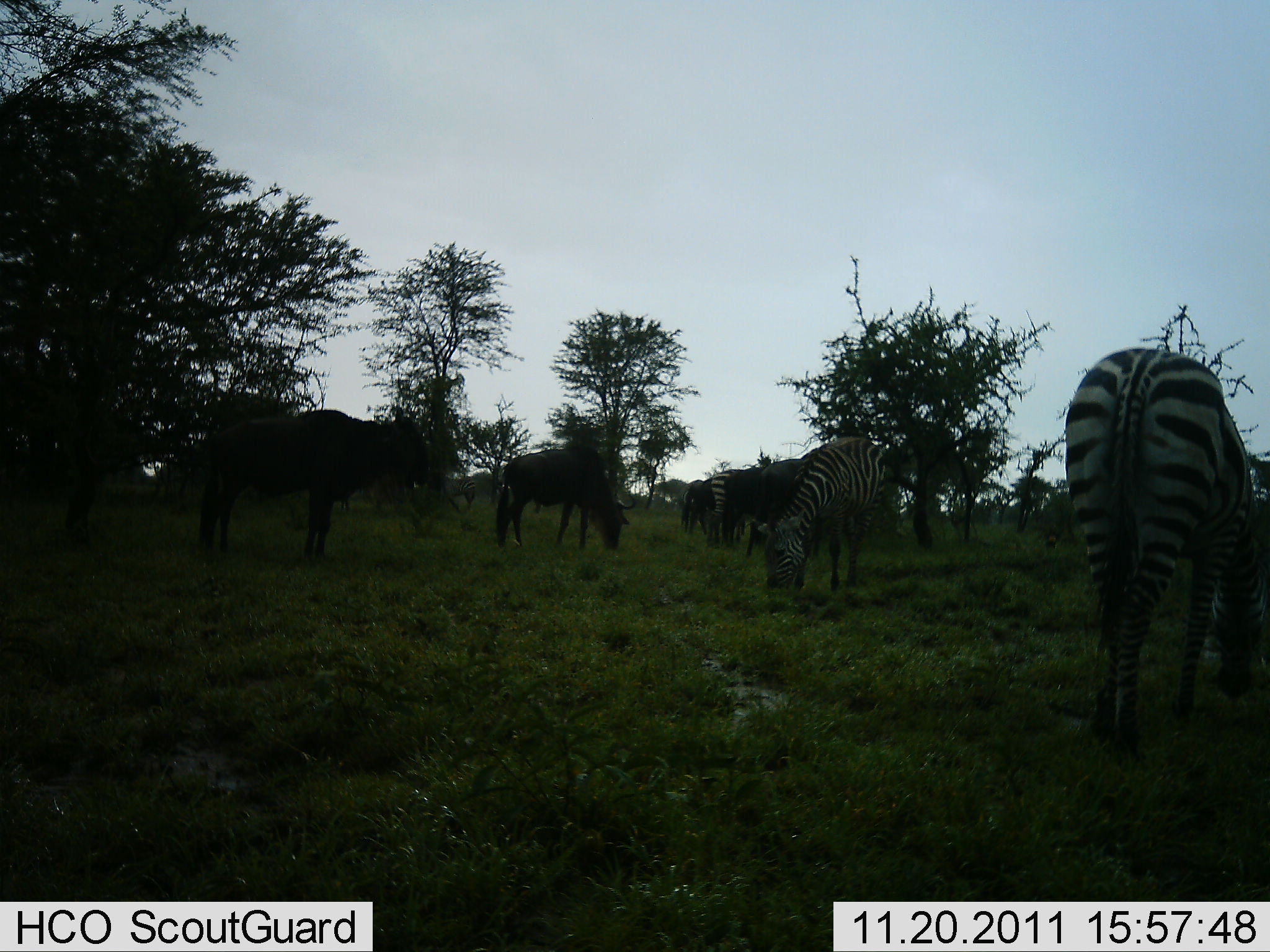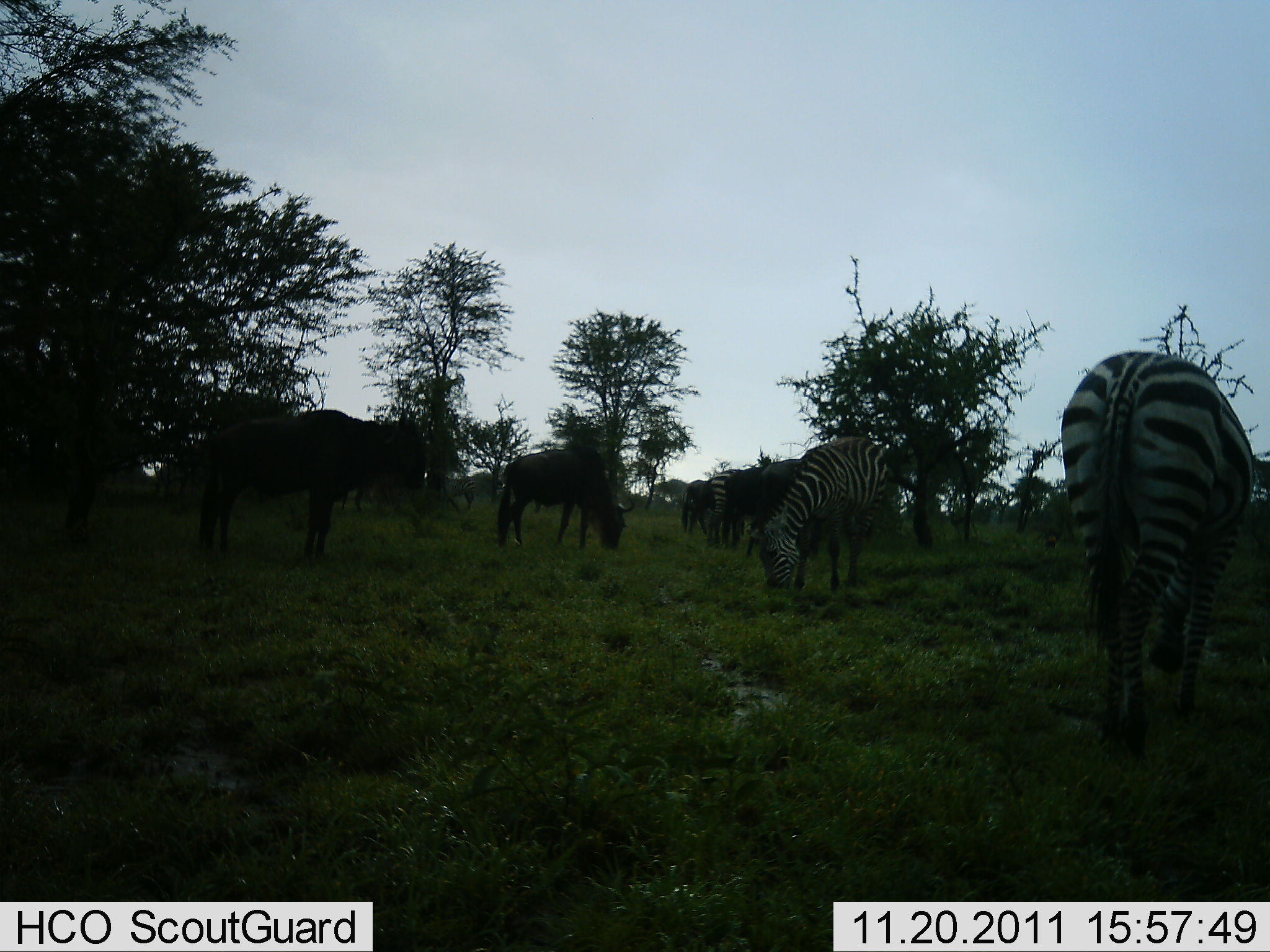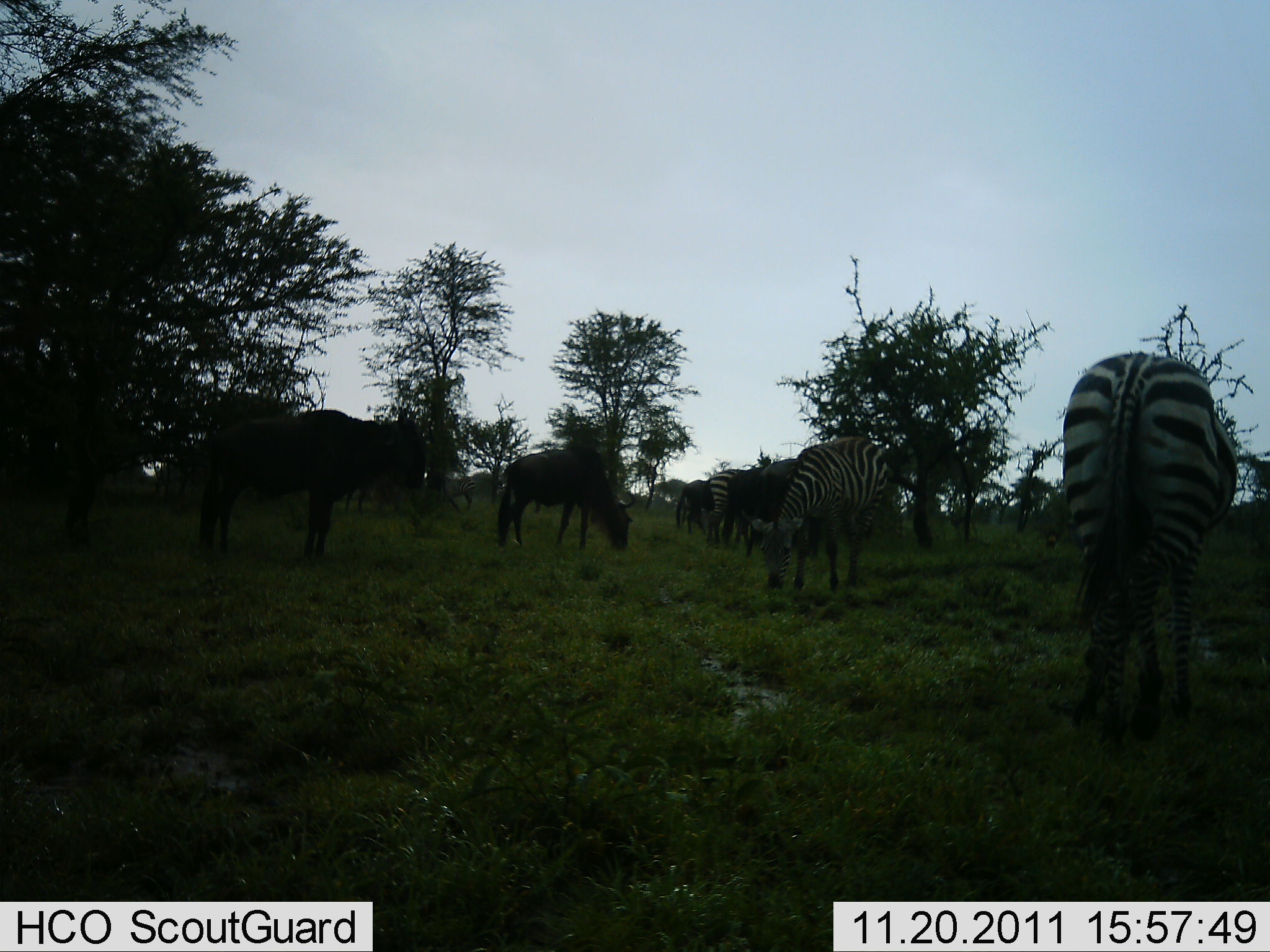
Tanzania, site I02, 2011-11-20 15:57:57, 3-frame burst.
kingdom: Animalia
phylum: Chordata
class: Mammalia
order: Artiodactyla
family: Bovidae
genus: Connochaetes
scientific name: Connochaetes taurinus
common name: blue wildebeest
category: wildebeest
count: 4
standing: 60%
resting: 0%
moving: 20%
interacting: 0%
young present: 0%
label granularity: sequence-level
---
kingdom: Animalia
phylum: Chordata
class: Mammalia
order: Perissodactyla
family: Equidae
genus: Equus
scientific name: Equus quagga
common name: plains zebra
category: zebra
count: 3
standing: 25%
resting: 0%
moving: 8%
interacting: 0%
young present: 0%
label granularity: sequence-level